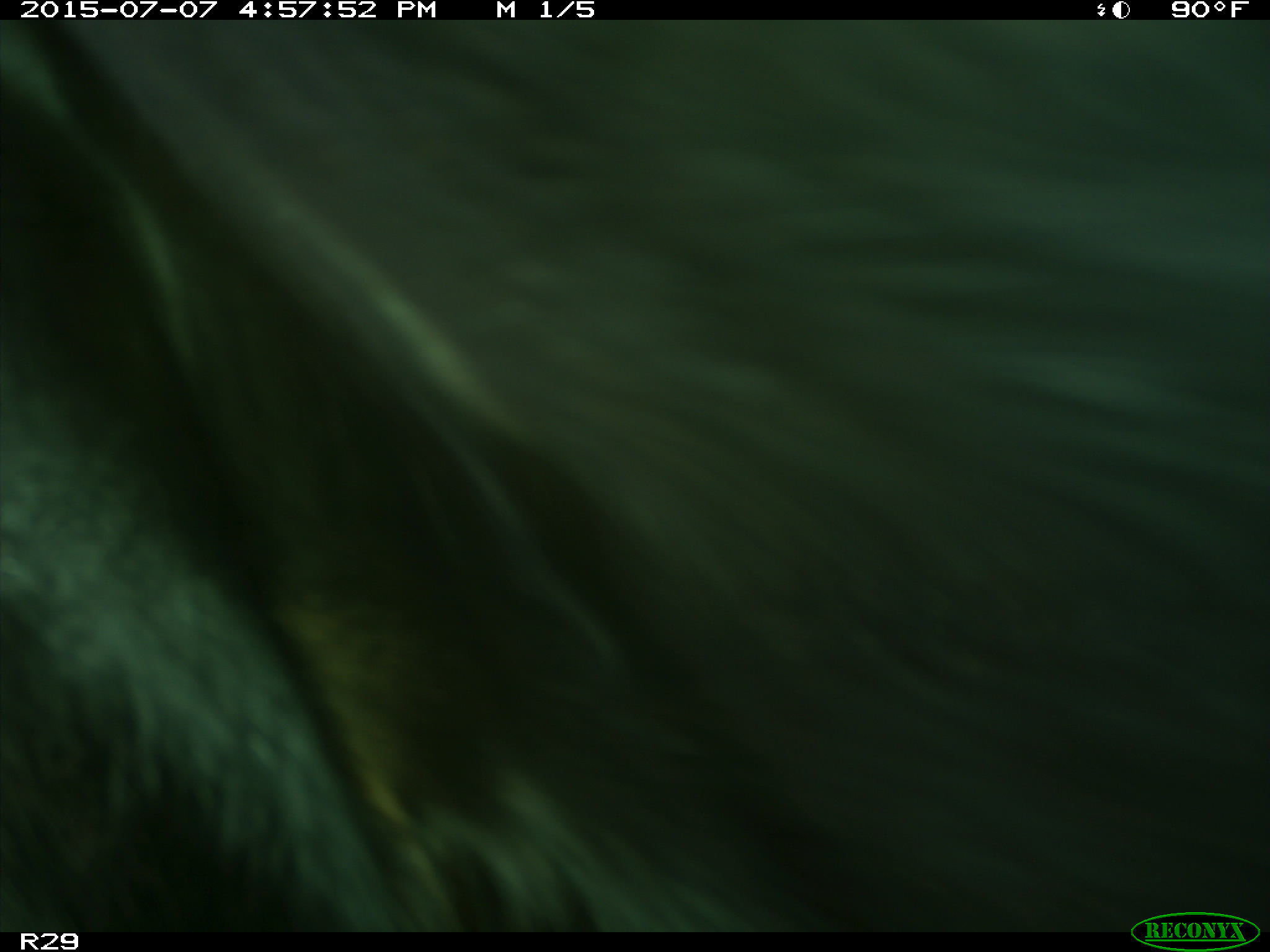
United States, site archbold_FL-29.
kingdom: Animalia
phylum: Chordata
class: Mammalia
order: Artiodactyla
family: Bovidae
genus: Bos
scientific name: Bos taurus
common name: domestic cow